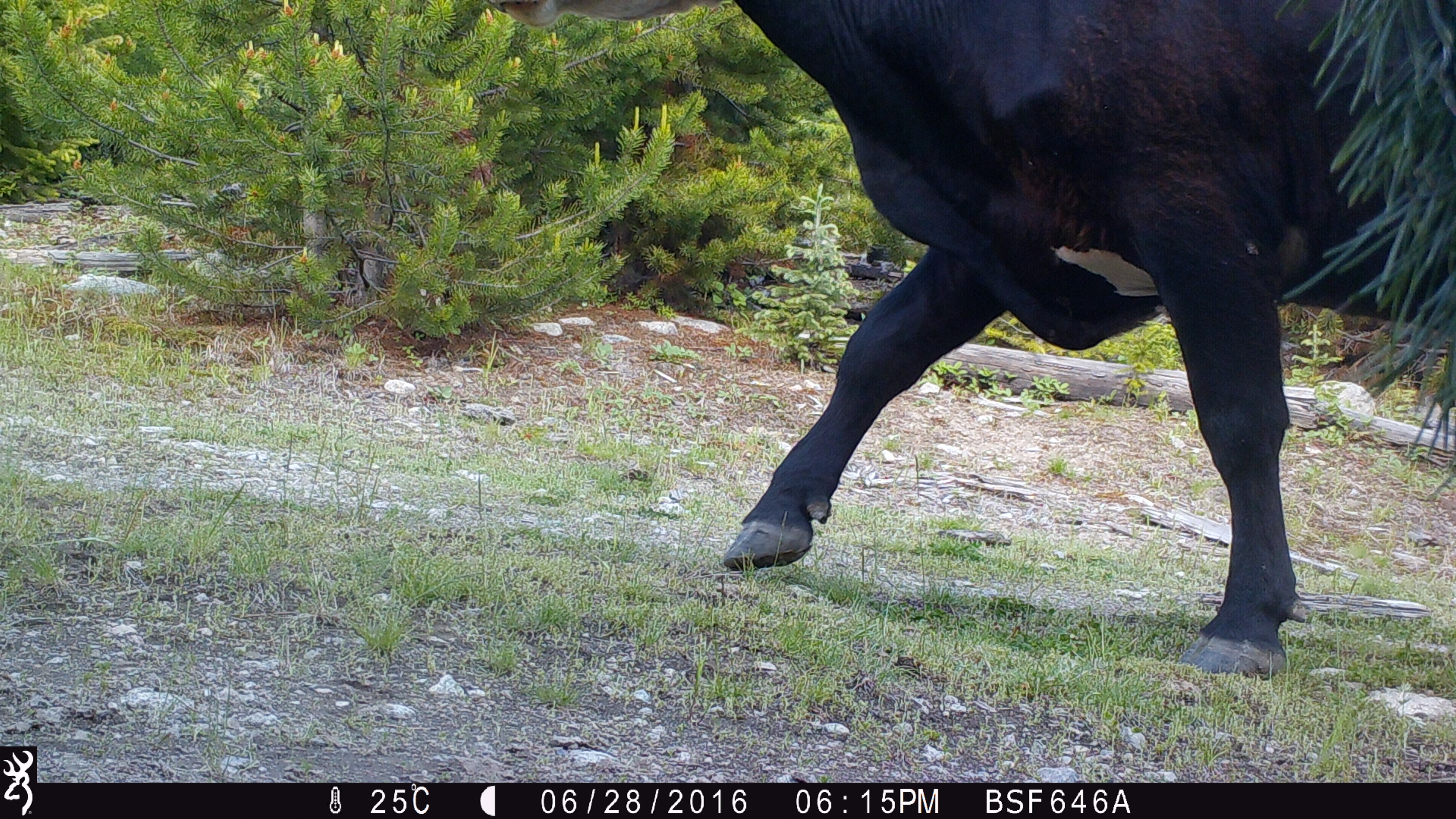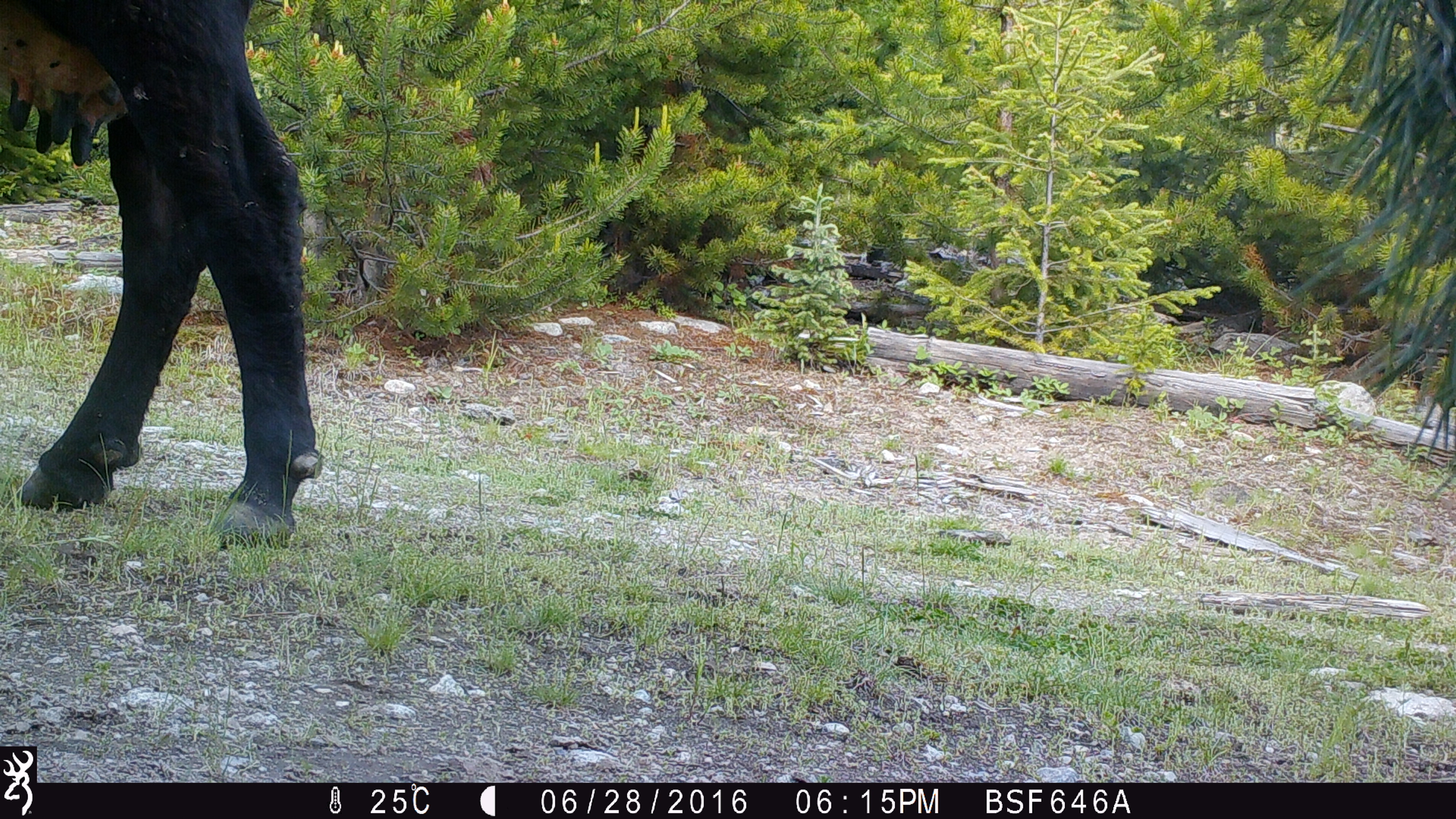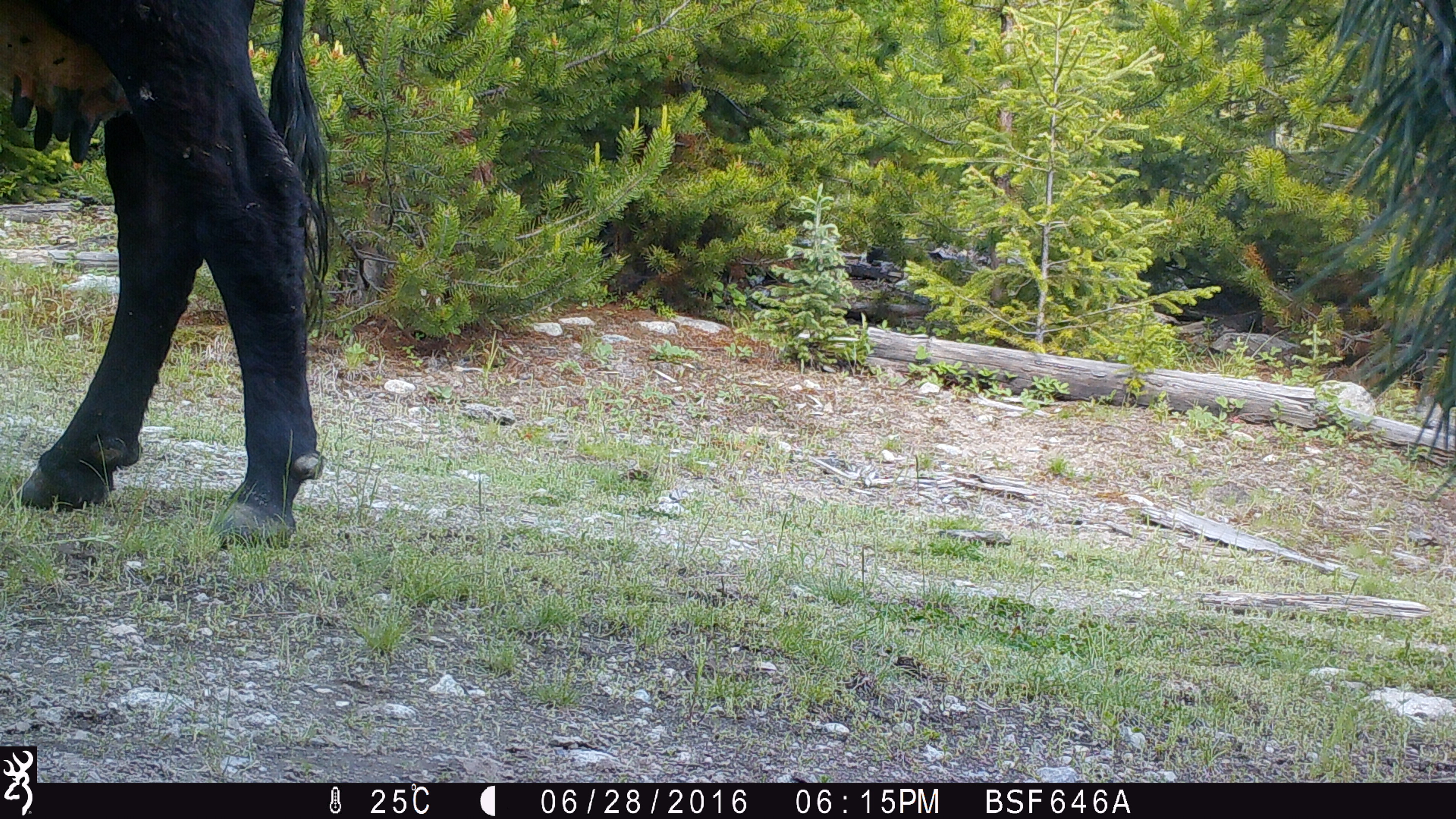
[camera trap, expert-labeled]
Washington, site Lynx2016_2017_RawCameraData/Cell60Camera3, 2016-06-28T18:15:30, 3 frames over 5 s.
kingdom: Animalia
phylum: Chordata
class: Mammalia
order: Artiodactyla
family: Bovidae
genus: Bos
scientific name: Bos taurus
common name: domestic cattle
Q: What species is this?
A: Domestic cattle (Bos taurus).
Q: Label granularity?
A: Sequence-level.